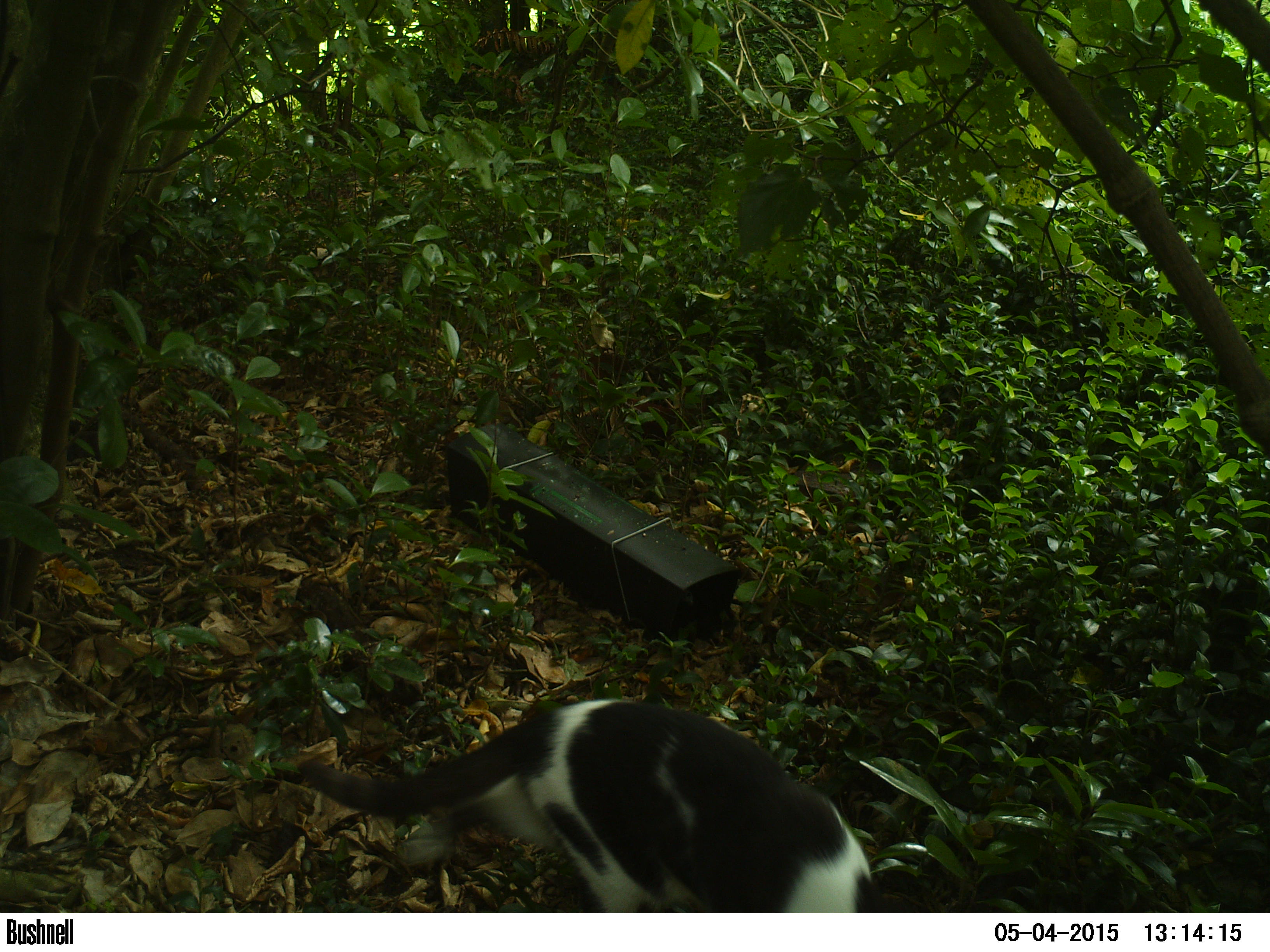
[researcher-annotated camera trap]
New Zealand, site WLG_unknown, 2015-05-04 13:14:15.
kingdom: Animalia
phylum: Chordata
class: Mammalia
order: Carnivora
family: Felidae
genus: Felis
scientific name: Felis catus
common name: domestic cat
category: cat